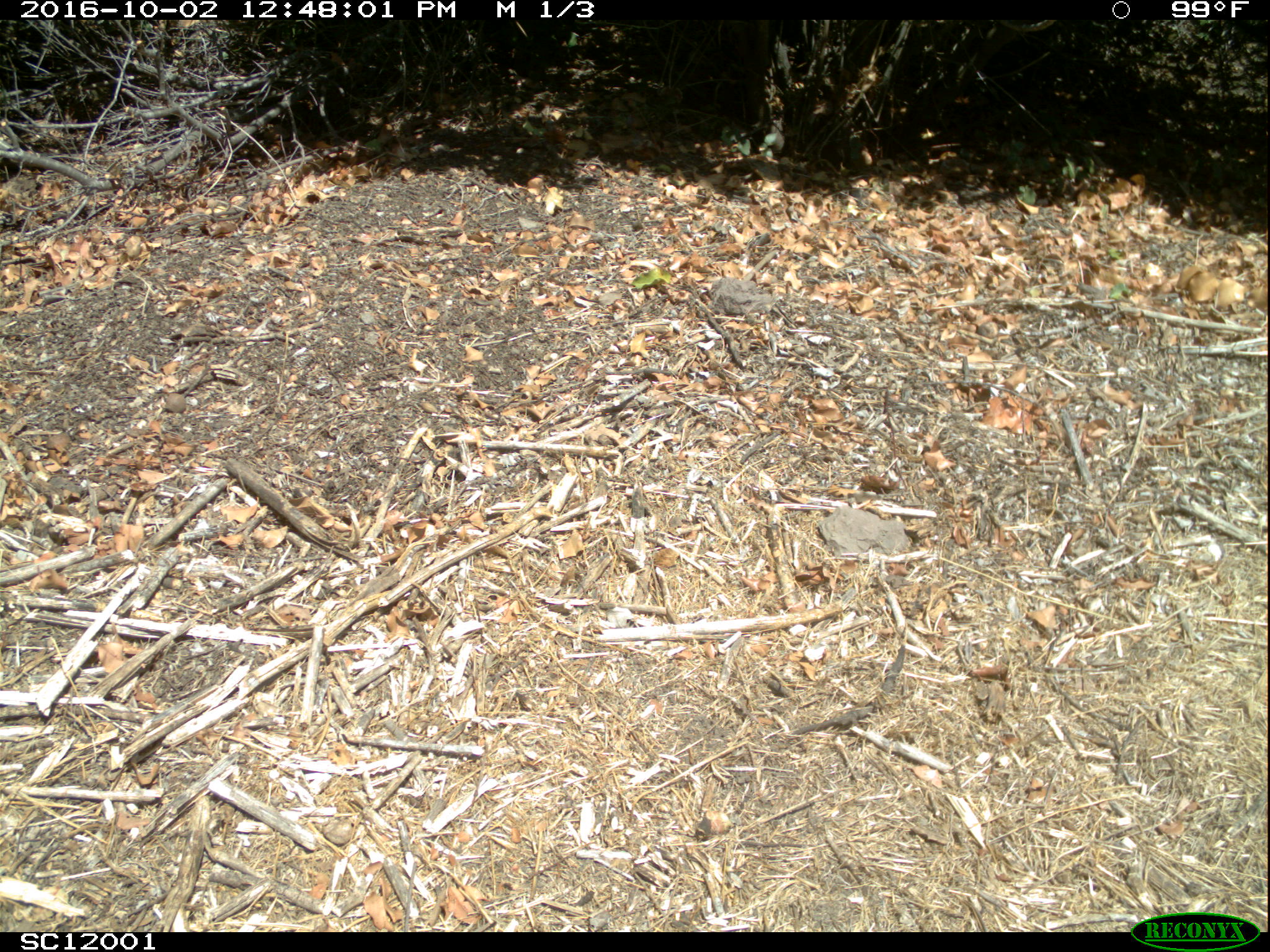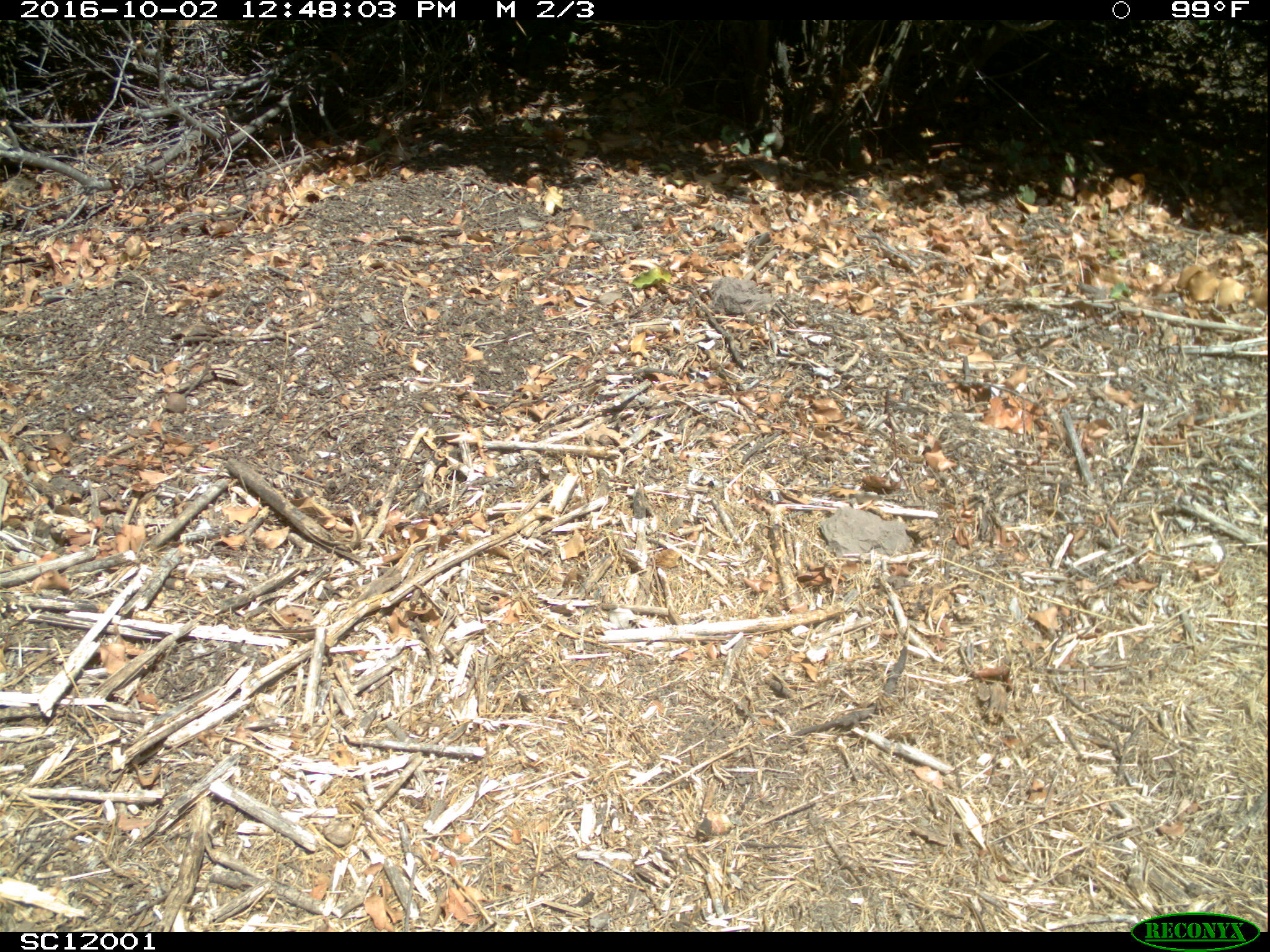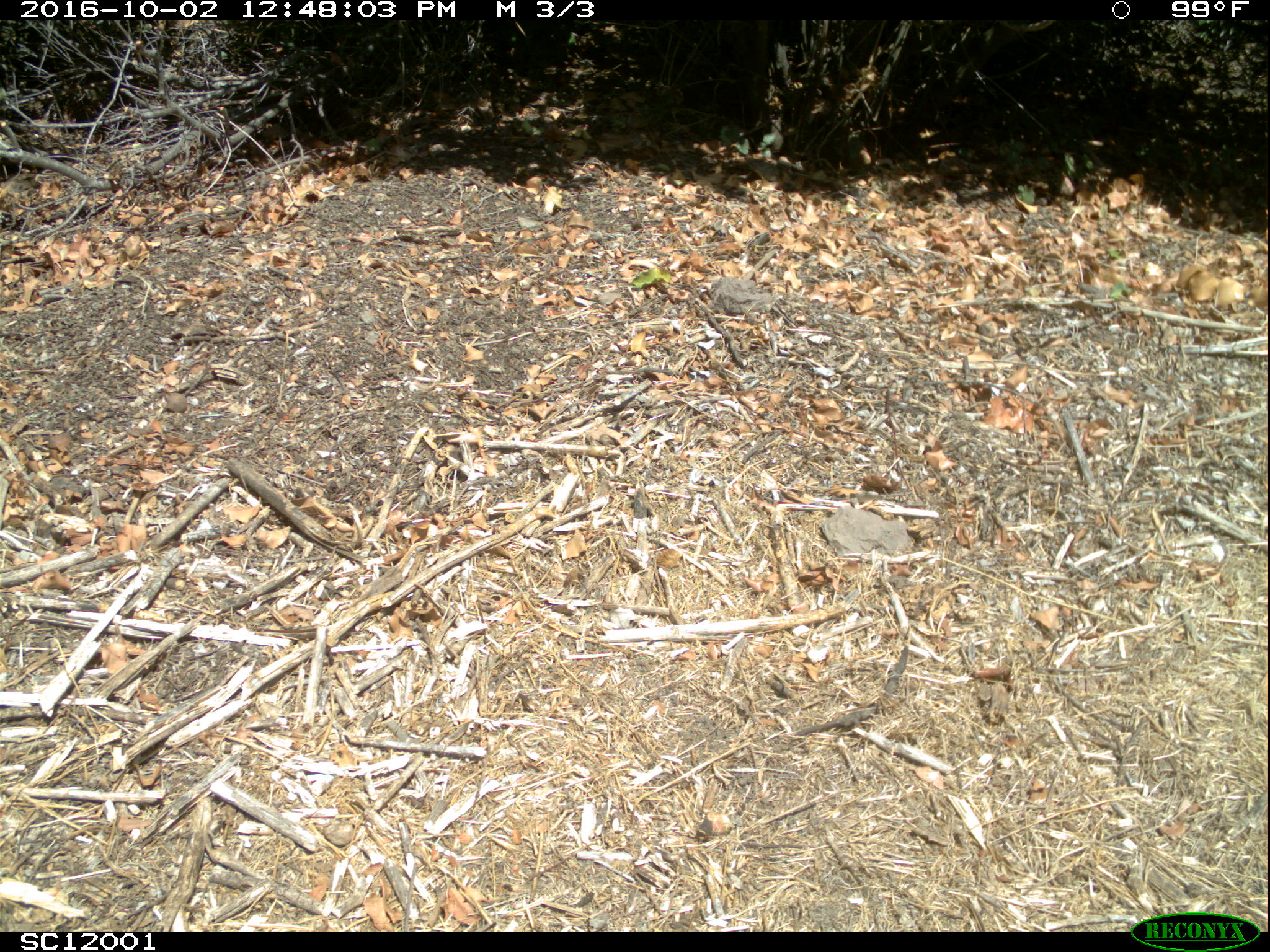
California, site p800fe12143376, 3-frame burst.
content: no animal present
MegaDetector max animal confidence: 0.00